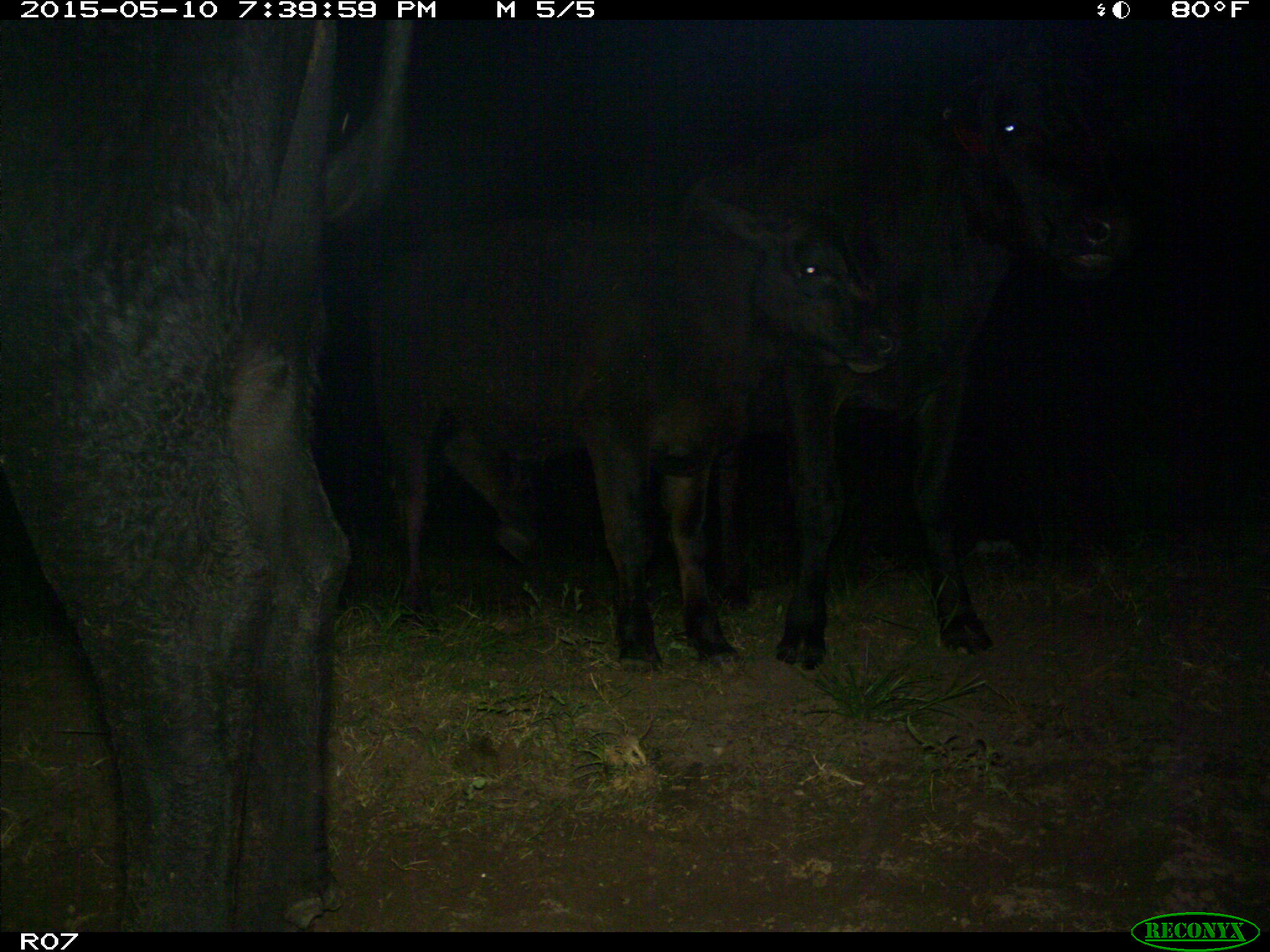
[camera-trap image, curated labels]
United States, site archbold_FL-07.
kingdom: Animalia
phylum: Chordata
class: Mammalia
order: Artiodactyla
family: Bovidae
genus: Bos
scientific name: Bos taurus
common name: domestic cow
Bos taurus (domestic cow).